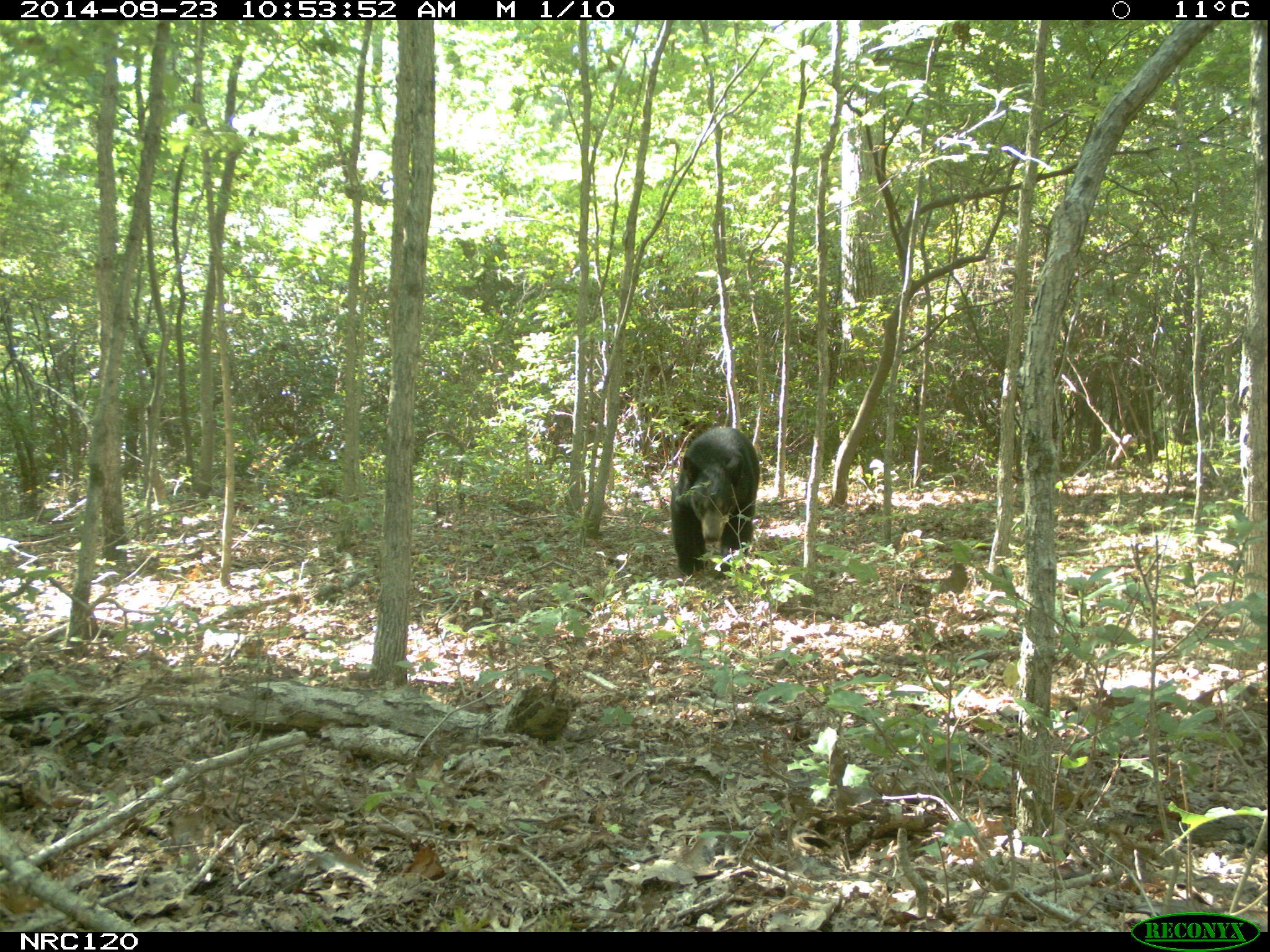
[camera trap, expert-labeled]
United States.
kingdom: Animalia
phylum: Chordata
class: Mammalia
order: Carnivora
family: Ursidae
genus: Ursus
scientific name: Ursus americanus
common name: american black bear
American Black Bear (Ursus americanus).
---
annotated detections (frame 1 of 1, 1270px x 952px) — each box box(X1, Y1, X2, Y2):
American Black Bear: box(673, 415, 760, 575)